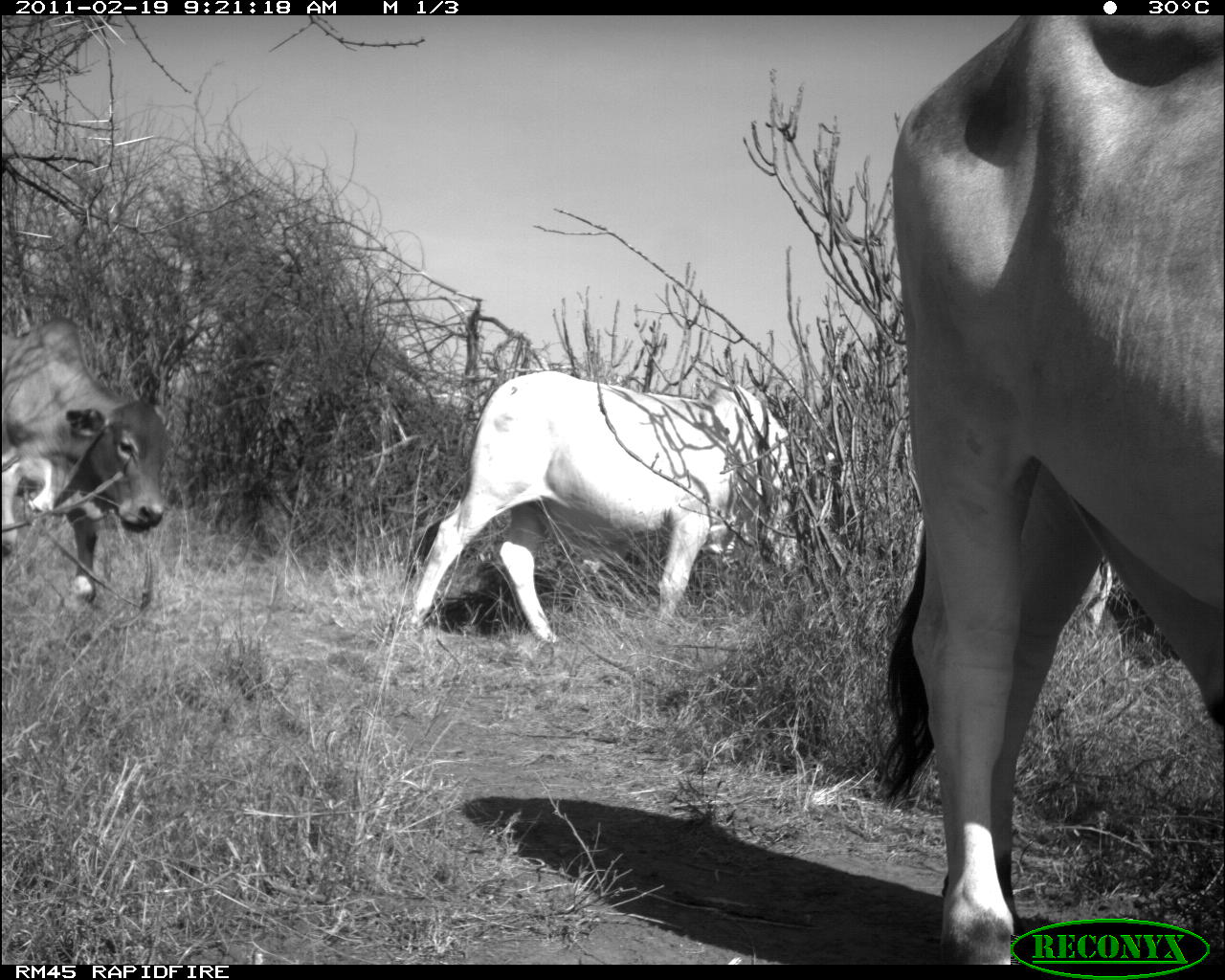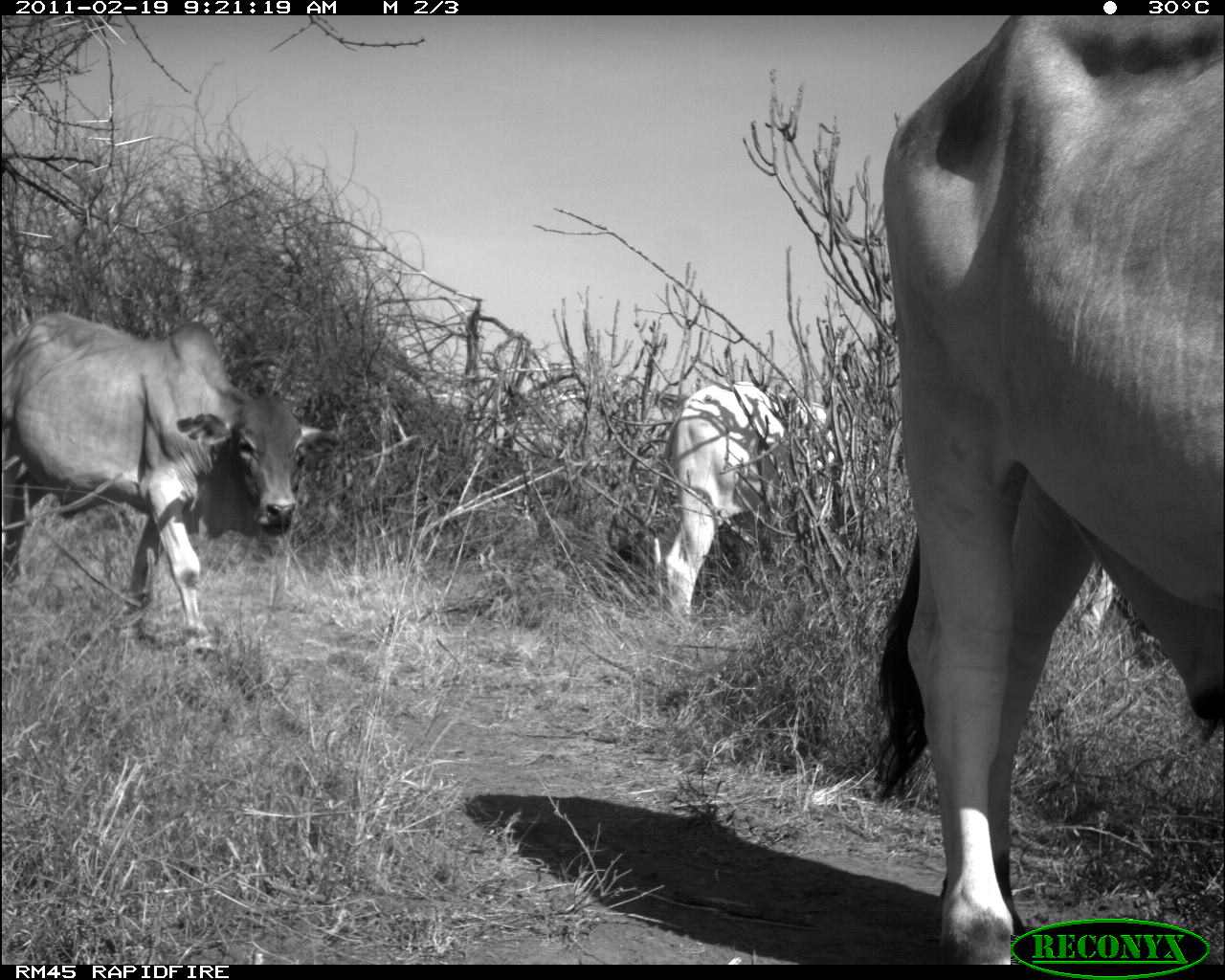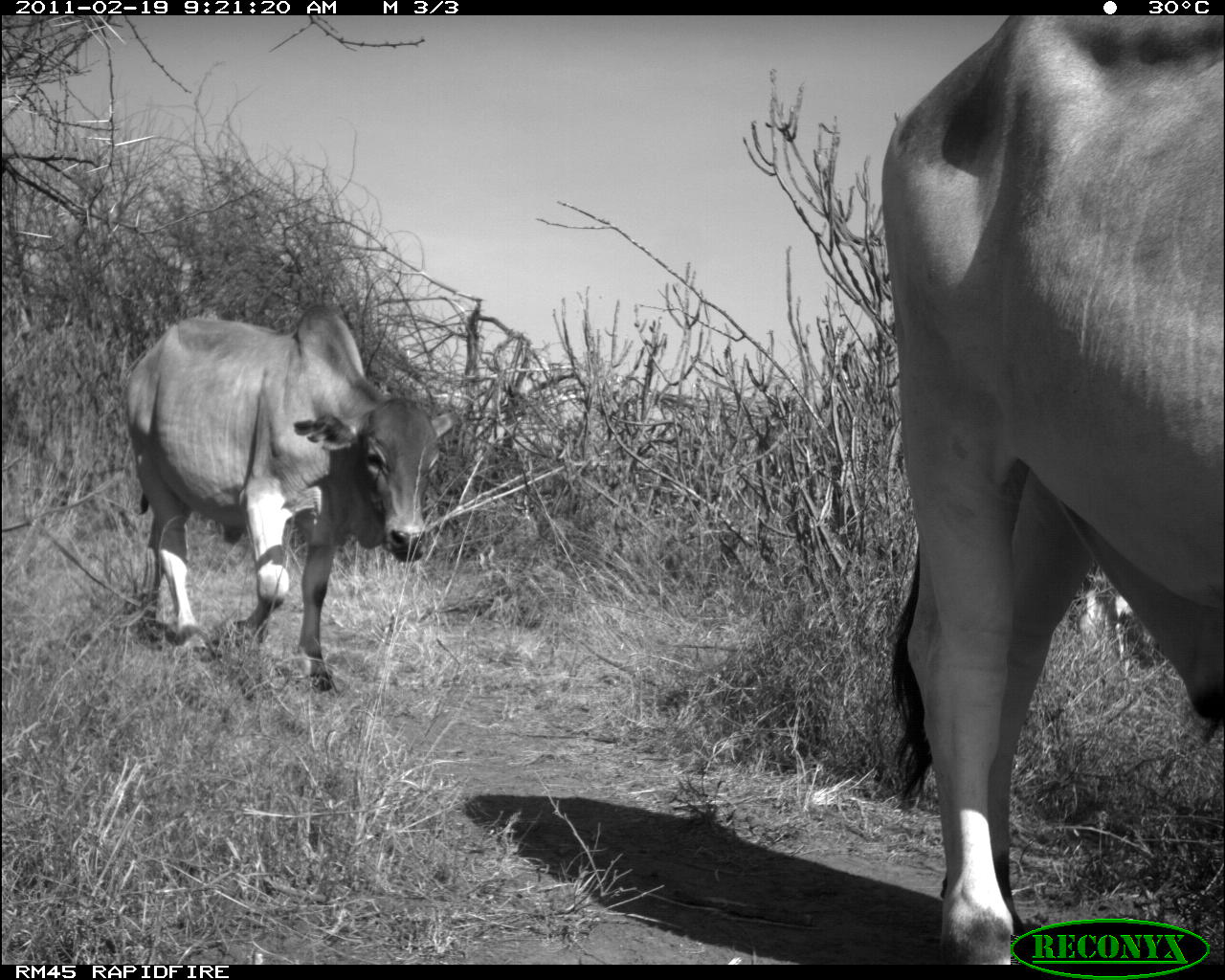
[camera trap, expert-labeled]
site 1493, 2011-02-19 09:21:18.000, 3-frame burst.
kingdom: Animalia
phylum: Chordata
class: Mammalia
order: Artiodactyla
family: Bovidae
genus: Bos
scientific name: Bos taurus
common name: domestic cattle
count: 3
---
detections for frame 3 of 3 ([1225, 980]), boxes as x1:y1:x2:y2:
bos taurus: 875:15:1225:916; 118:301:453:691